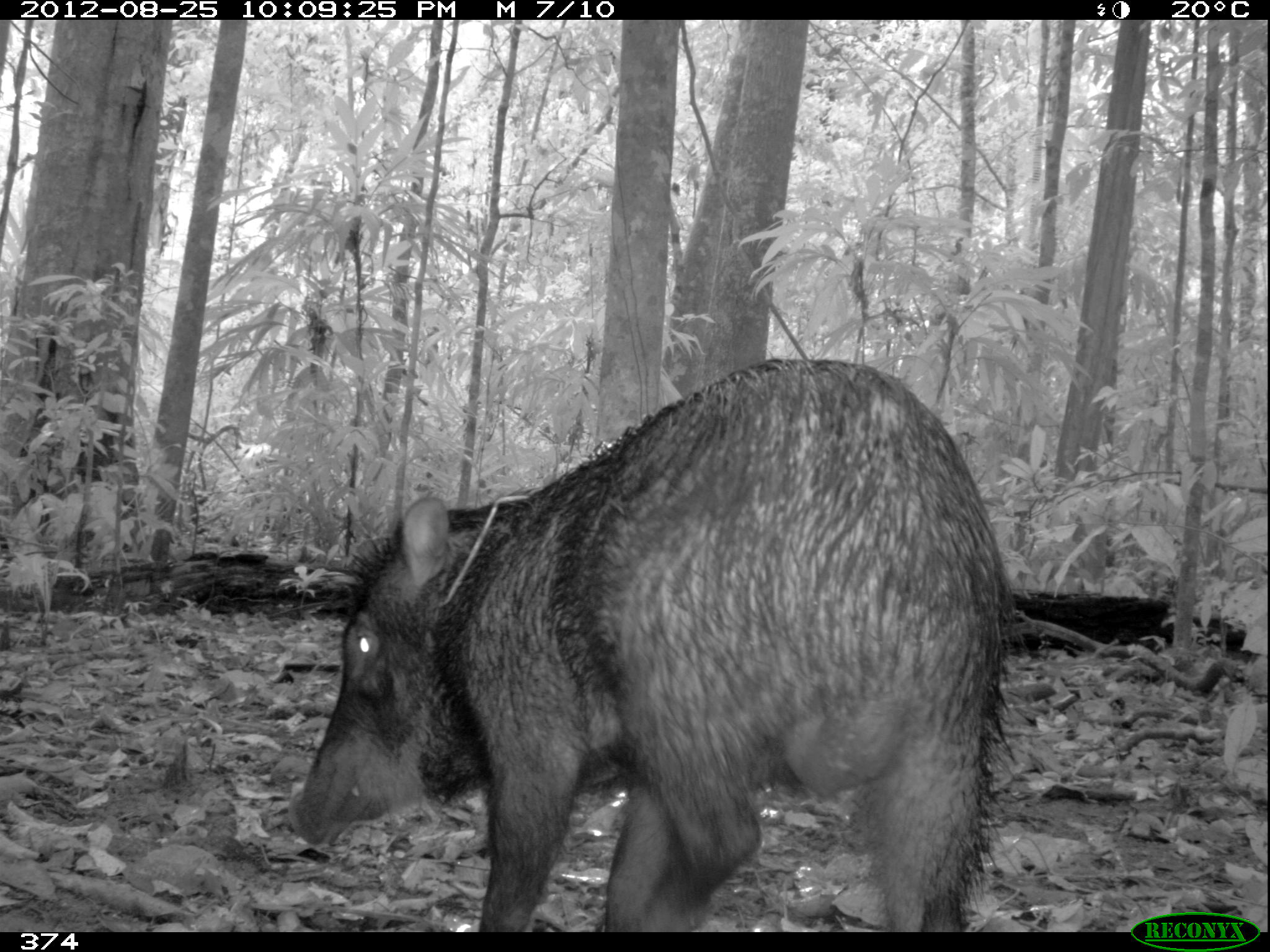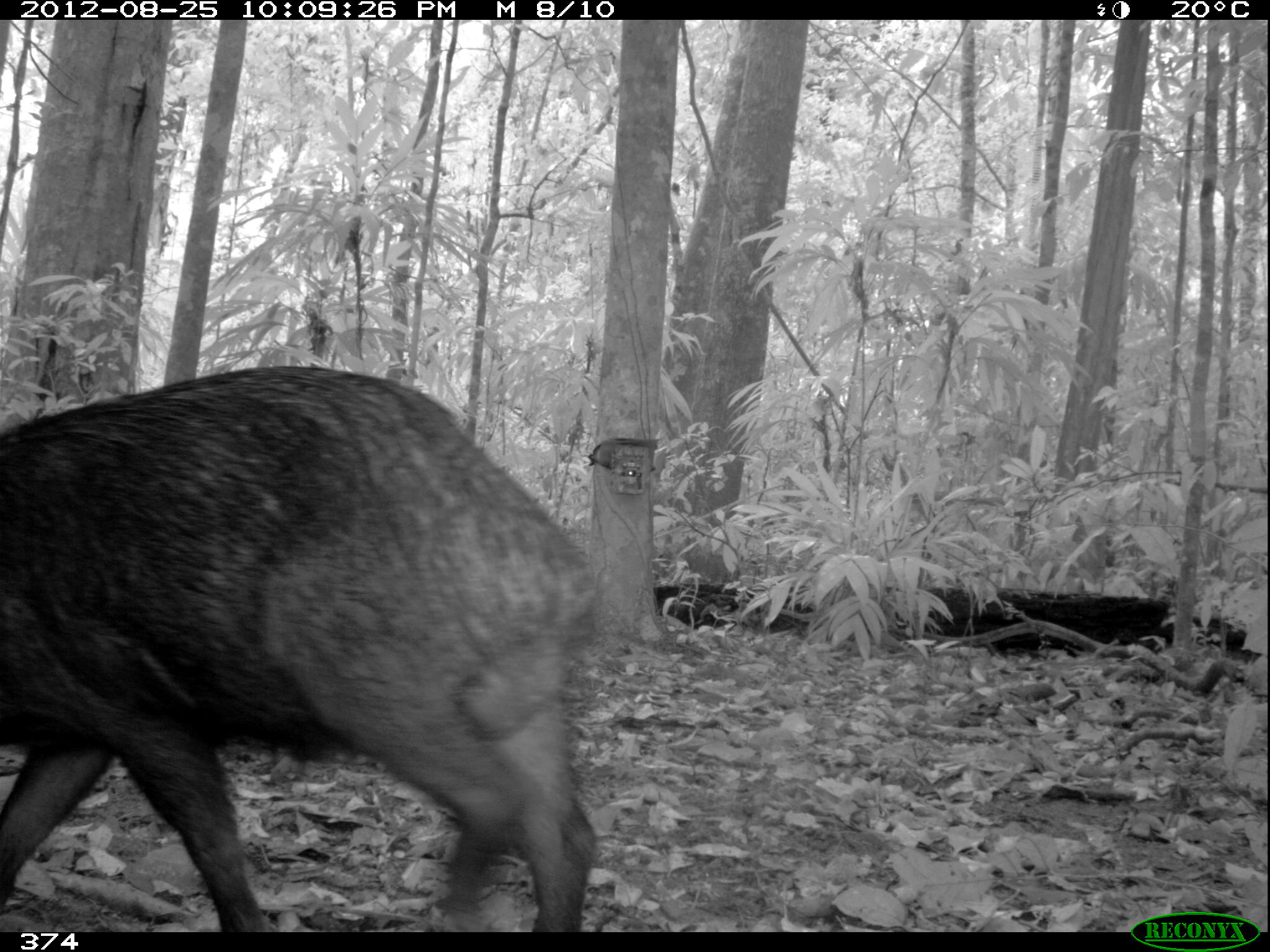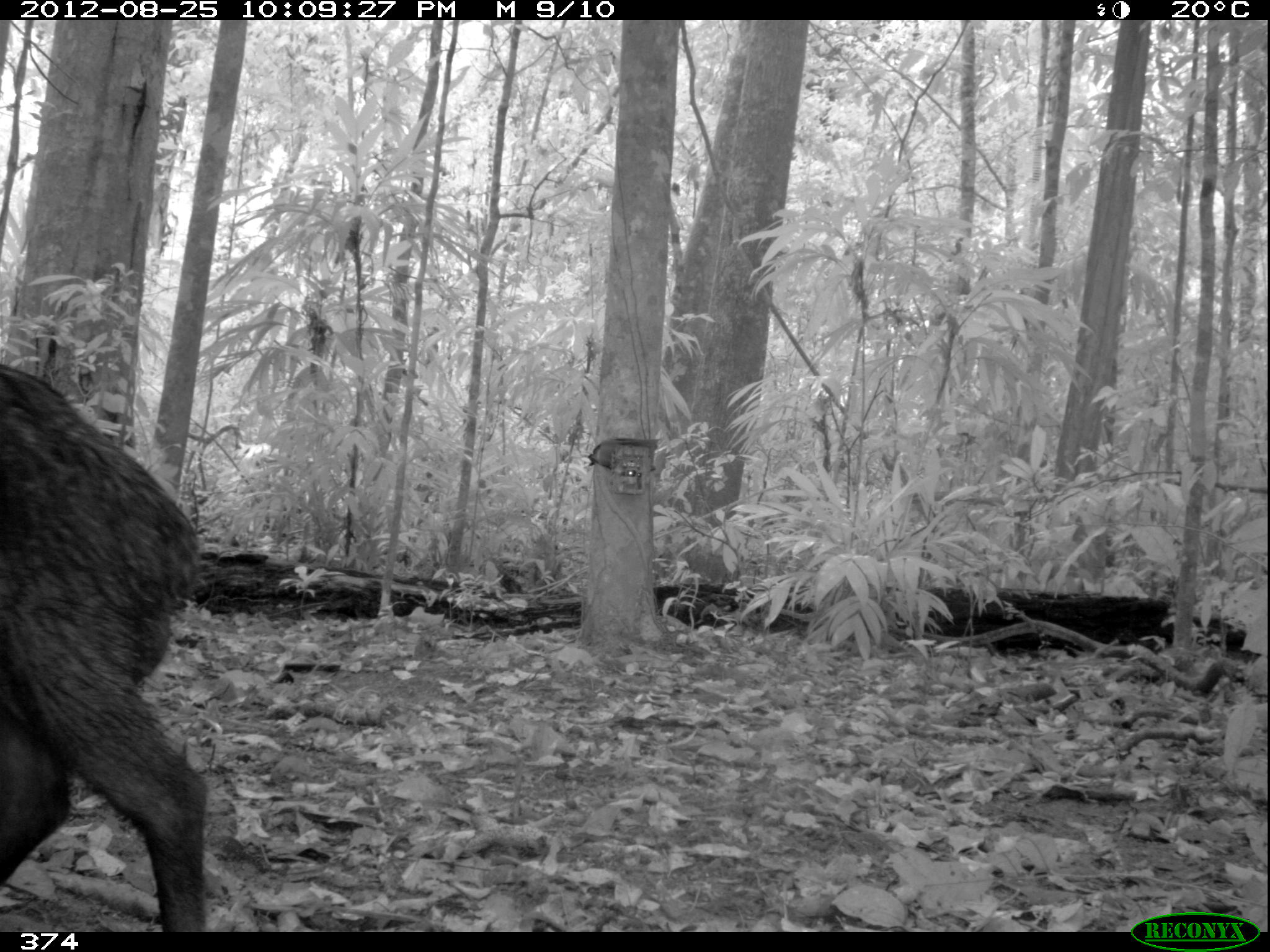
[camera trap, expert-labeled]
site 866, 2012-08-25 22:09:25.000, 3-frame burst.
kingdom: Animalia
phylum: Chordata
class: Mammalia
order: Artiodactyla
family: Tayassuidae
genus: Tayassu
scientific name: Tayassu pecari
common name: white-lipped peccary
Tayassu pecari (white-lipped peccary).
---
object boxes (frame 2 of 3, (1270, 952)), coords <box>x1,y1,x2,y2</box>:
tayassu pecari: <box>0,358,600,932</box>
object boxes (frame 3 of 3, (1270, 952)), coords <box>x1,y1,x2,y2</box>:
tayassu pecari: <box>0,358,208,932</box>